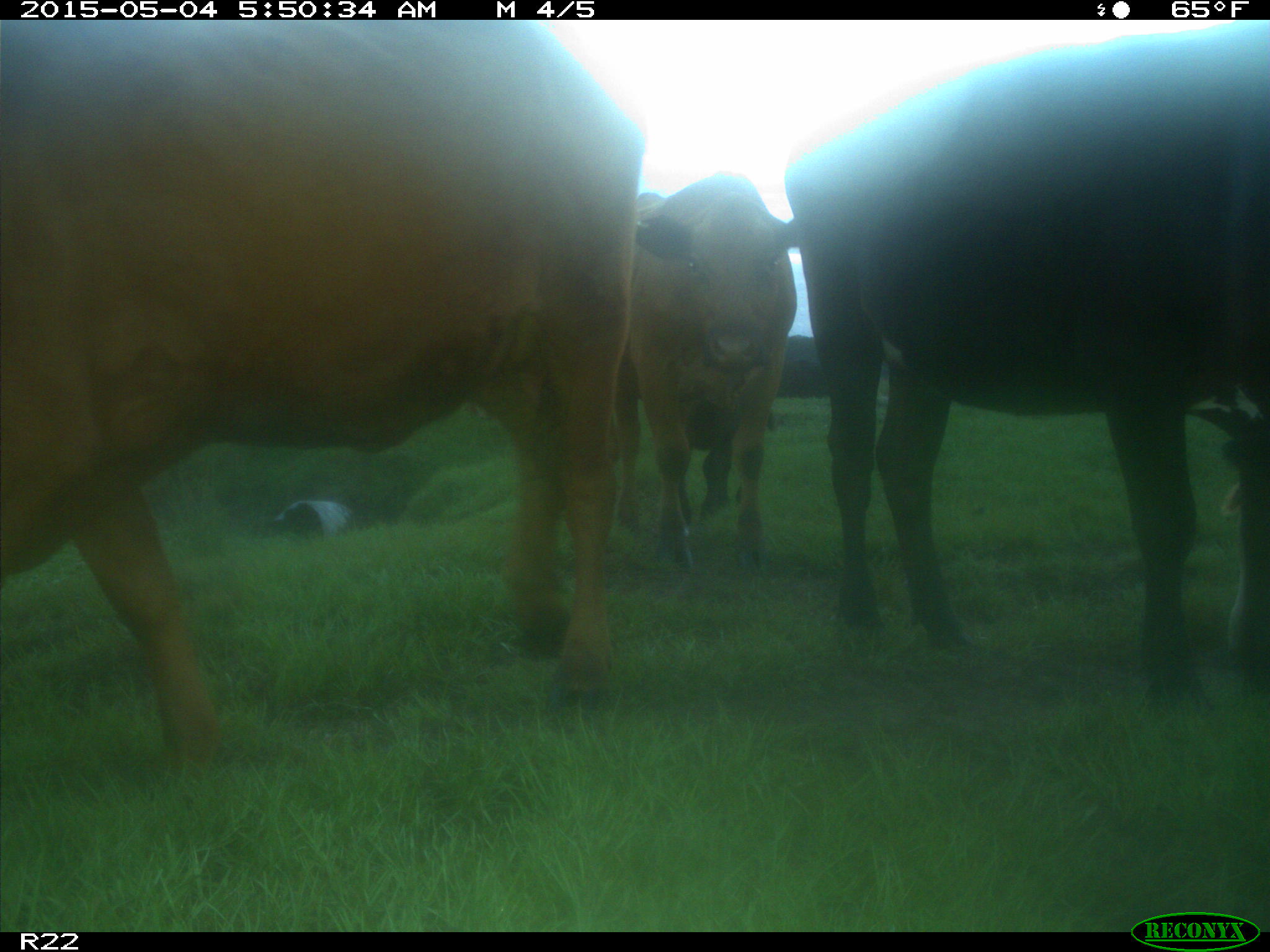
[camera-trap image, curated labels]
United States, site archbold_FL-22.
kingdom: Animalia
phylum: Chordata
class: Mammalia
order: Artiodactyla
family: Bovidae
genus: Bos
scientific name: Bos taurus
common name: domestic cow